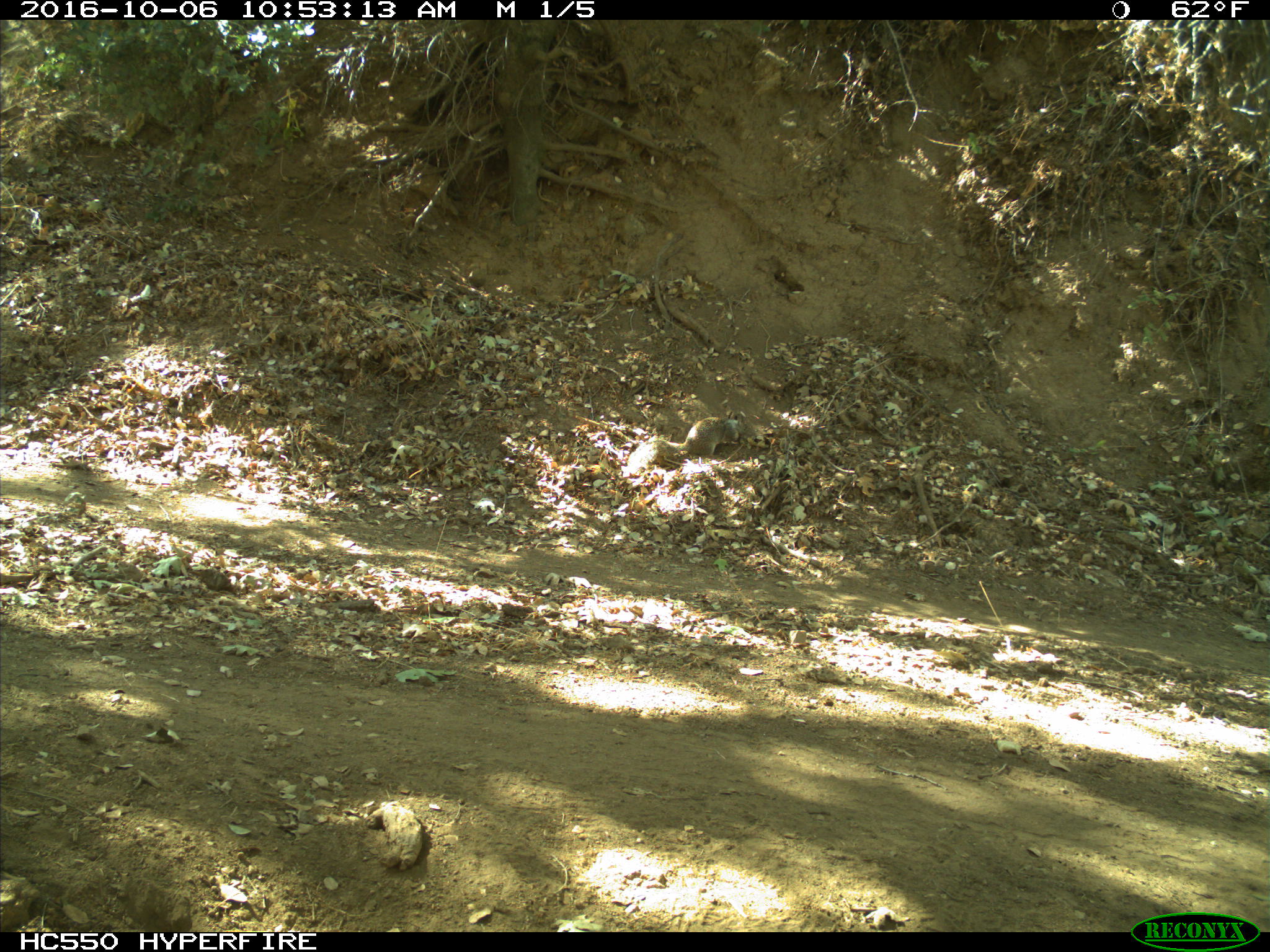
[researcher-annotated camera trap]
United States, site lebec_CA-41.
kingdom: Animalia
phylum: Chordata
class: Mammalia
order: Rodentia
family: Sciuridae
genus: Otospermophilus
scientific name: Otospermophilus beecheyi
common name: california ground squirrel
Otospermophilus beecheyi (california ground squirrel).